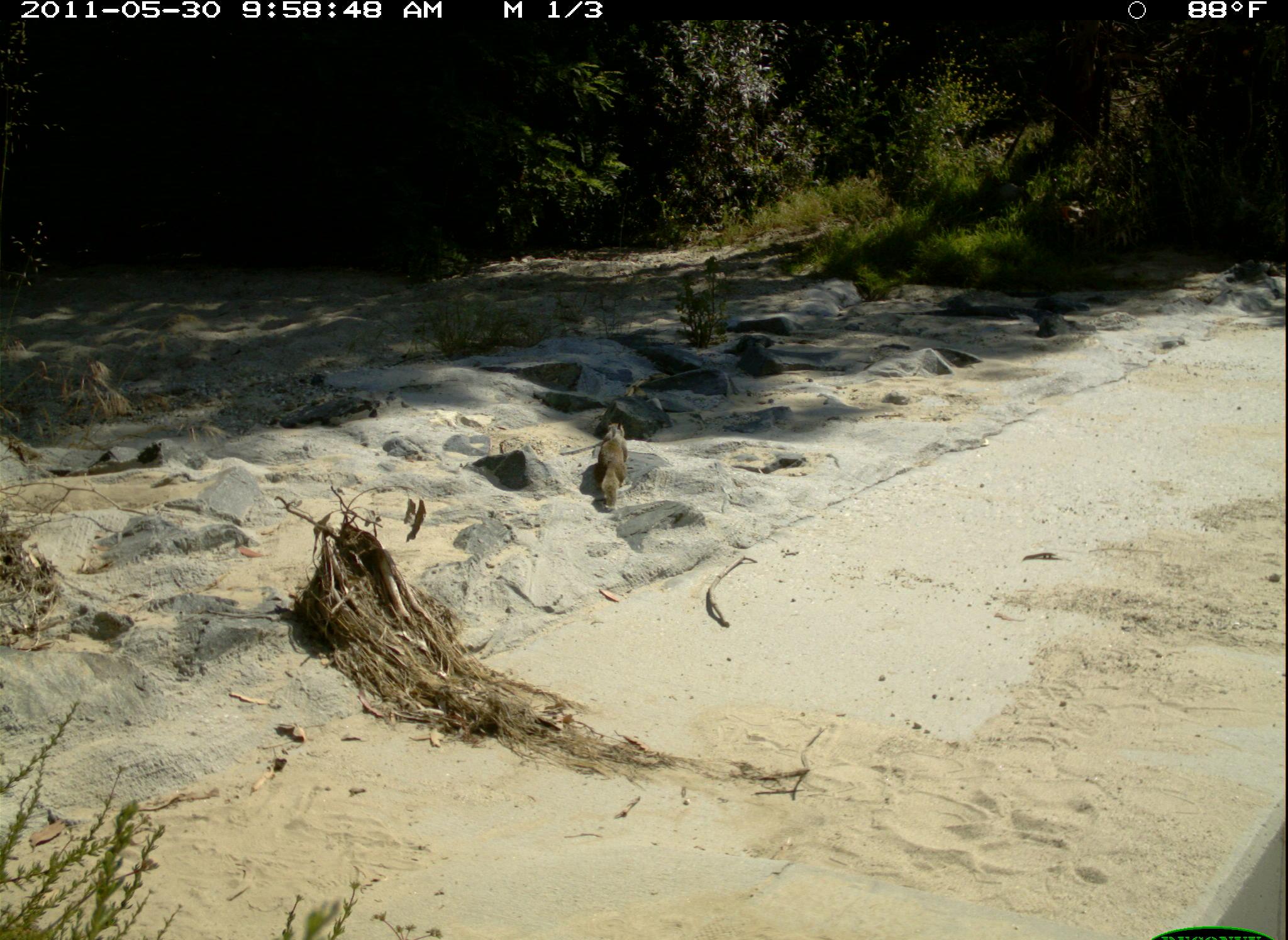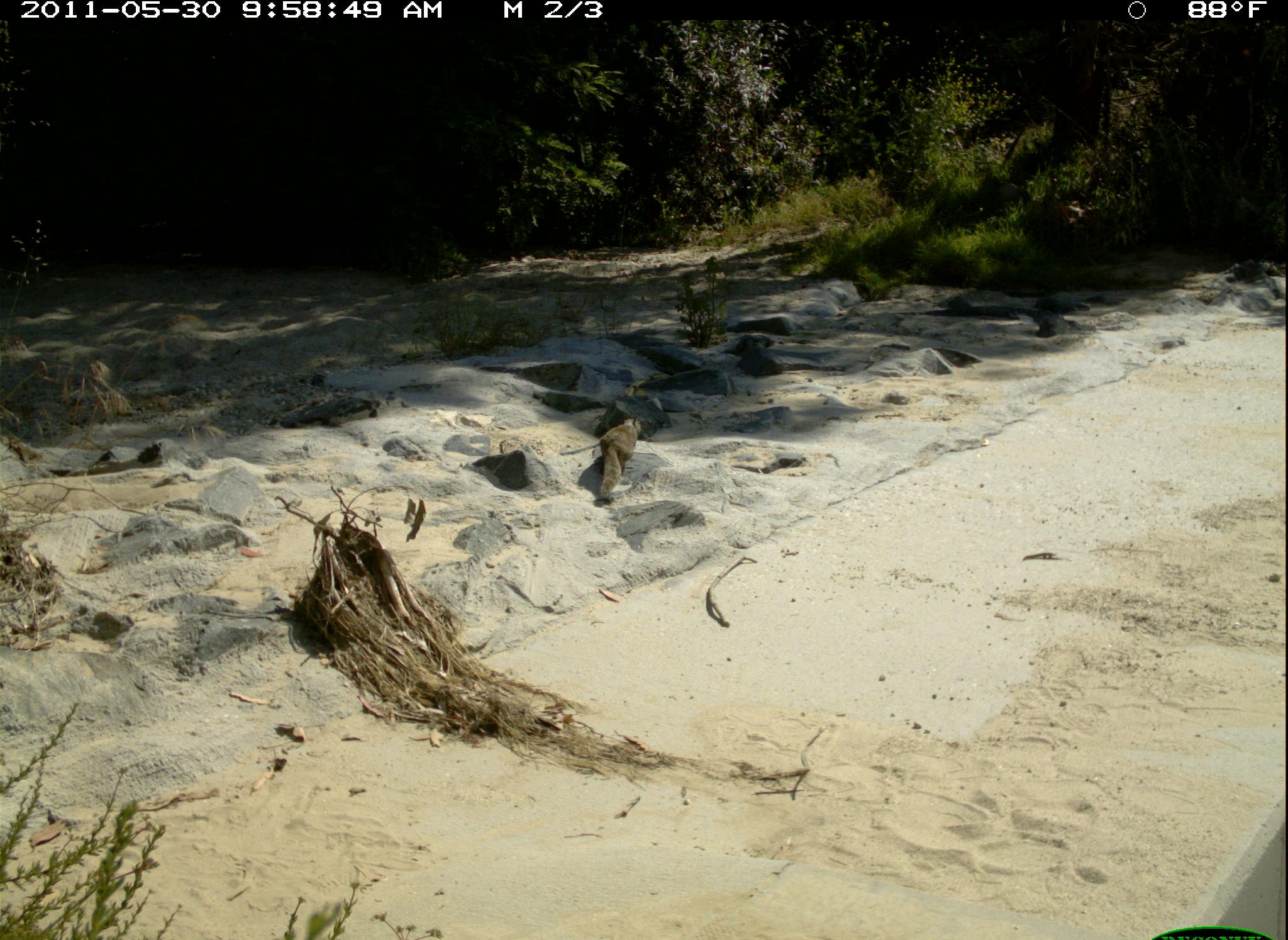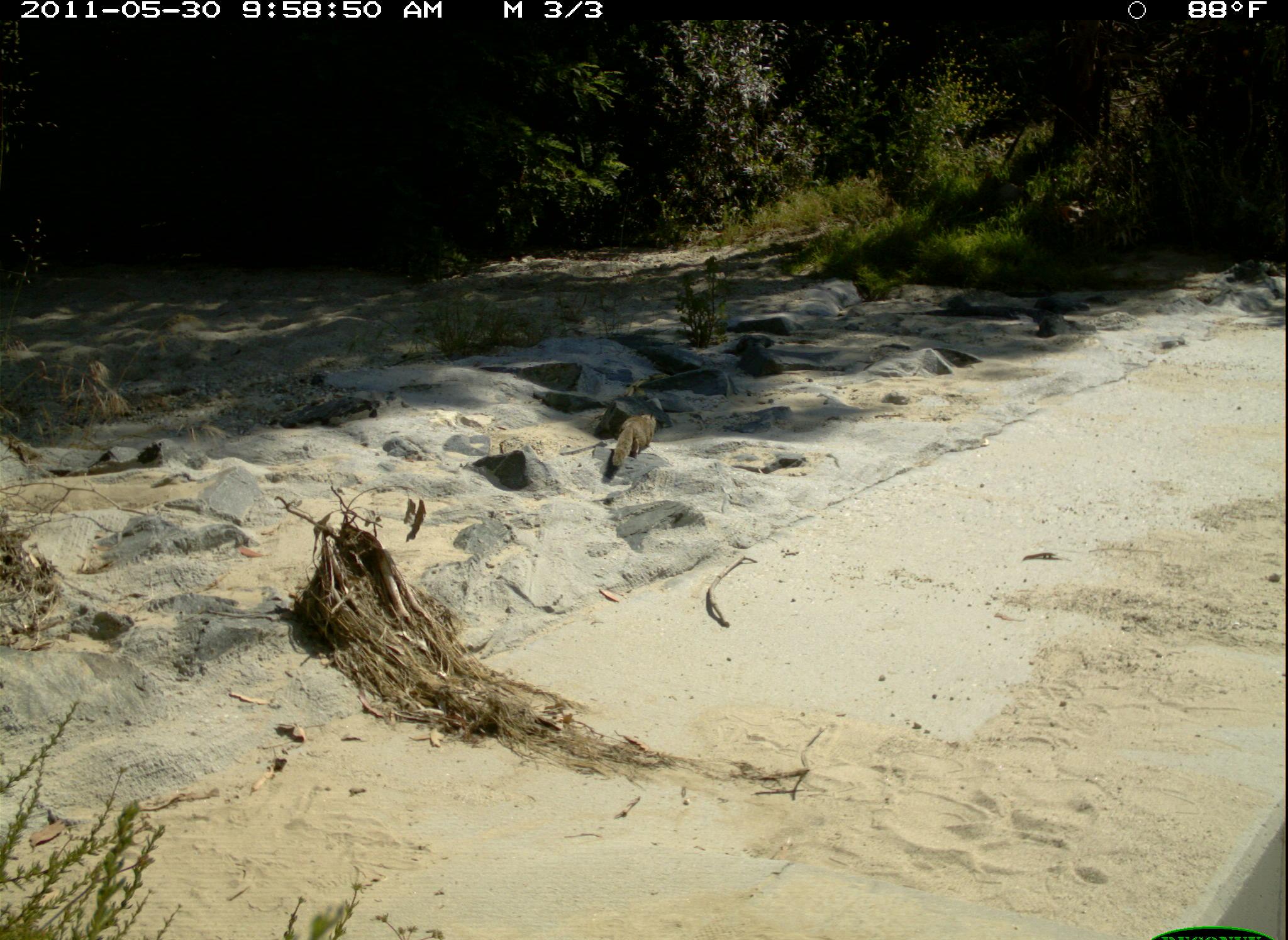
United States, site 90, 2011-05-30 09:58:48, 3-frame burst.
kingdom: Animalia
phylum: Chordata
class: Mammalia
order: Rodentia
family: Sciuridae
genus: Sciurus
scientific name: Sciurus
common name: squirrel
Squirrel (Sciurus).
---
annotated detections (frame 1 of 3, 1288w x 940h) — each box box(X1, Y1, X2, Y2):
squirrel: box(562, 395, 671, 528)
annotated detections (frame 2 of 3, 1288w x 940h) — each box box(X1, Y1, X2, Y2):
squirrel: box(580, 399, 649, 504)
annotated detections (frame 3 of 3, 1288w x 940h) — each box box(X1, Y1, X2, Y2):
squirrel: box(609, 407, 663, 475)